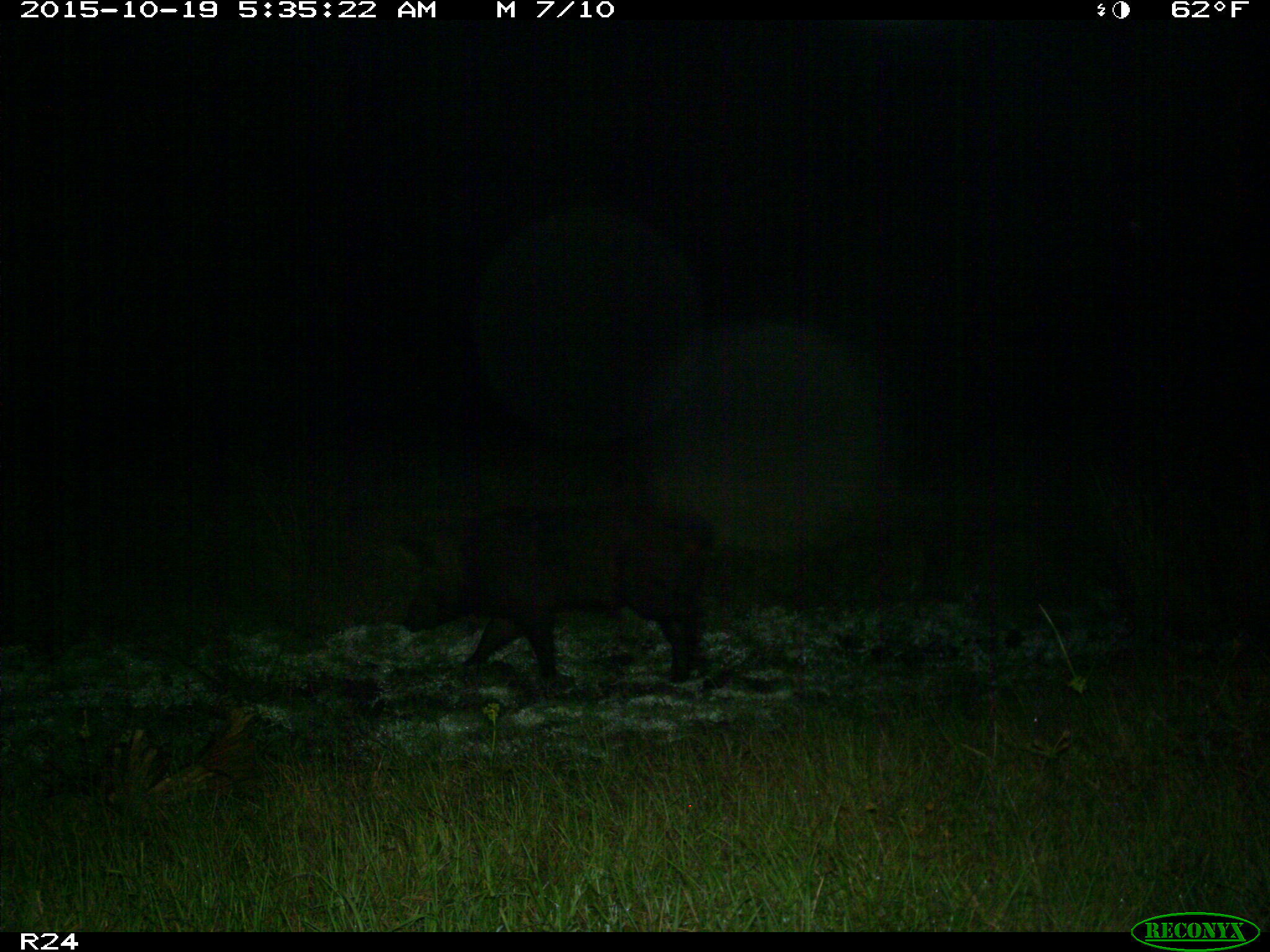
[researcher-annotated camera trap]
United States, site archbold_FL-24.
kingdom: Animalia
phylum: Chordata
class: Mammalia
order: Artiodactyla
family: Suidae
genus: Sus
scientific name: Sus scrofa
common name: wild boar